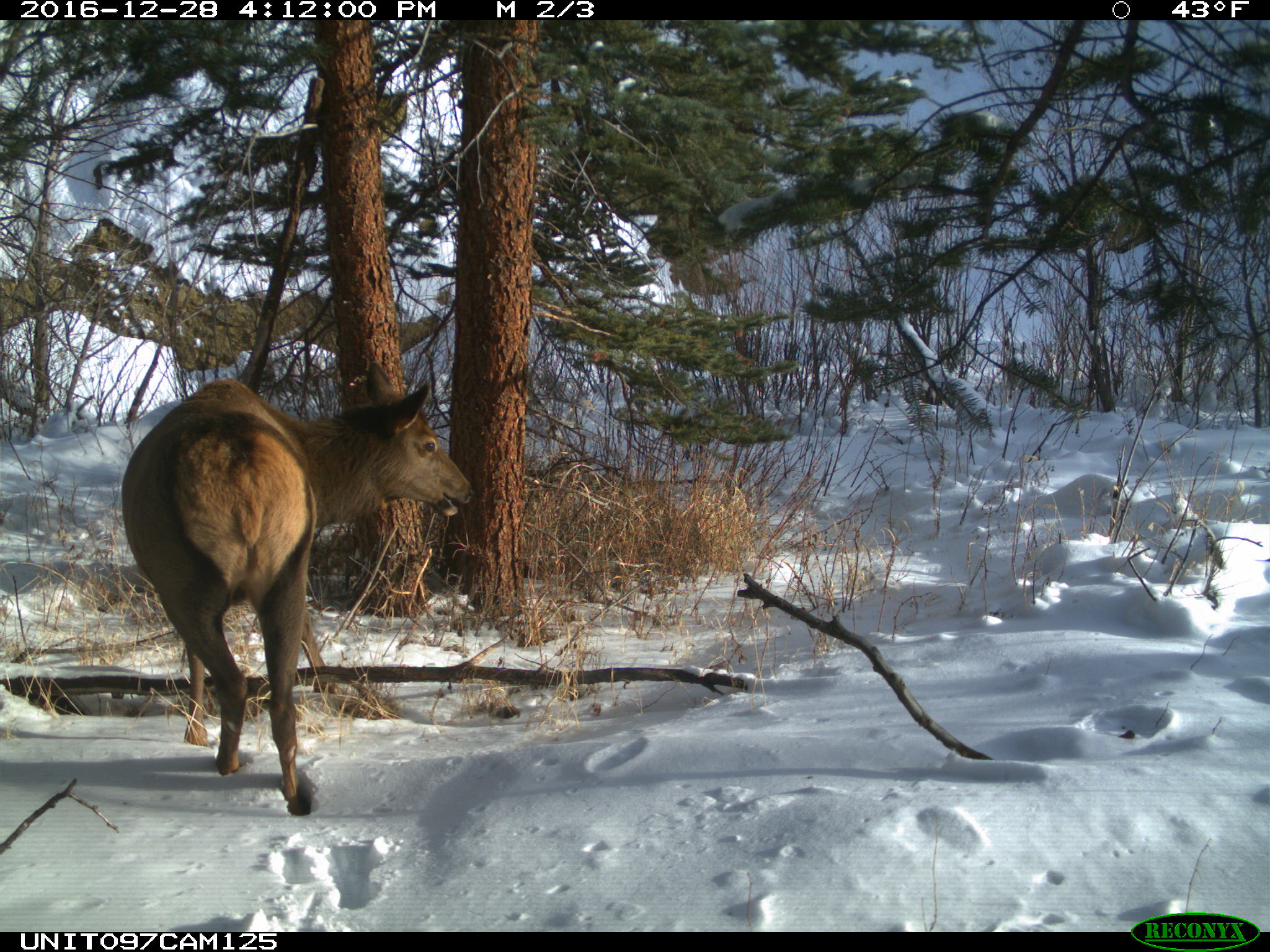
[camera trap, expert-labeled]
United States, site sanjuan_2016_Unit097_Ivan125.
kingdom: Animalia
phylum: Chordata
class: Mammalia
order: Artiodactyla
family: Cervidae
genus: Cervus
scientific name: Cervus elaphus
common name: red deer